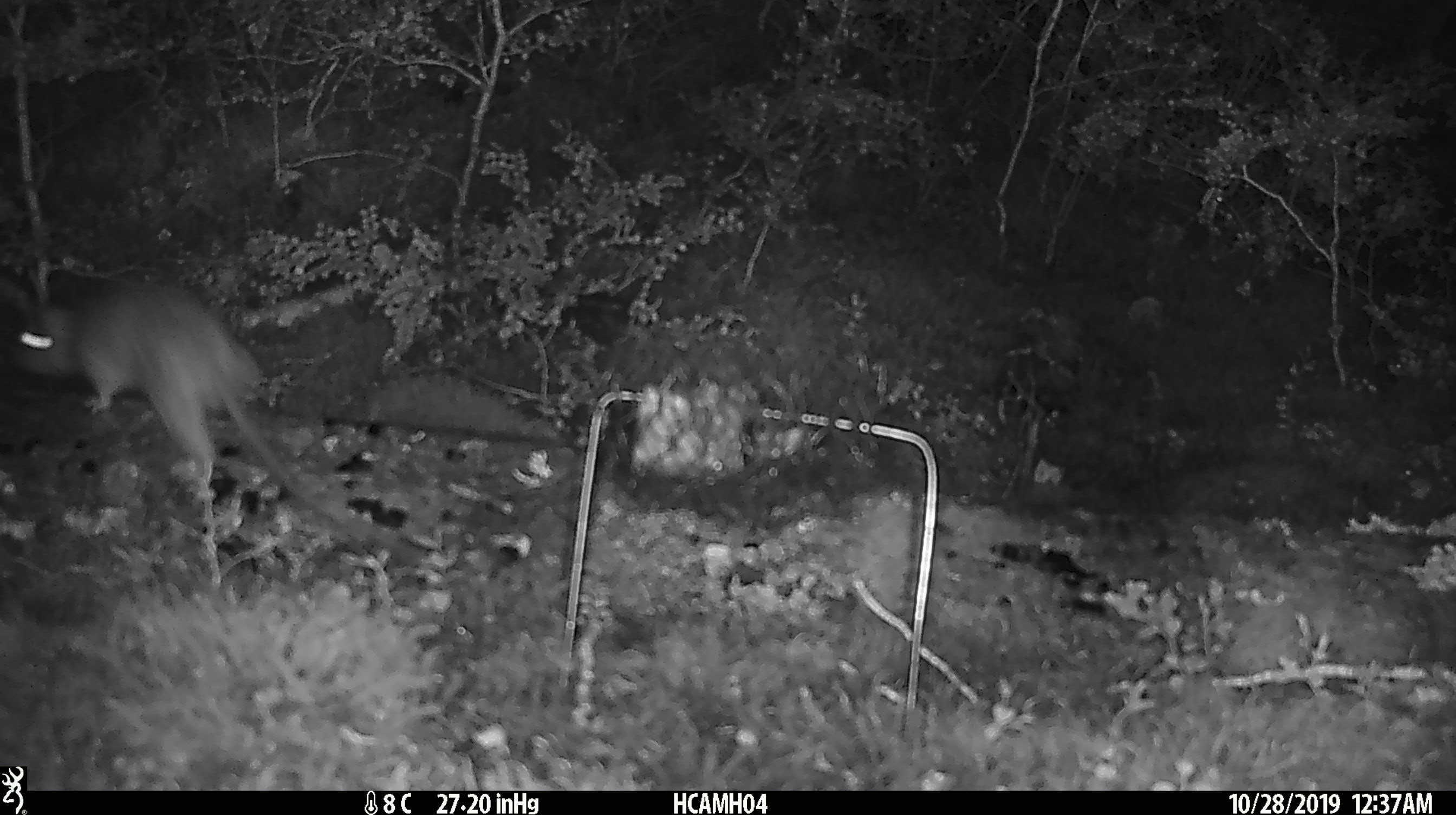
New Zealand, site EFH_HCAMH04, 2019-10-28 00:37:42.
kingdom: Animalia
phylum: Chordata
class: Mammalia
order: Rodentia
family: Muridae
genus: Rattus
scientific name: Rattus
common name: rat